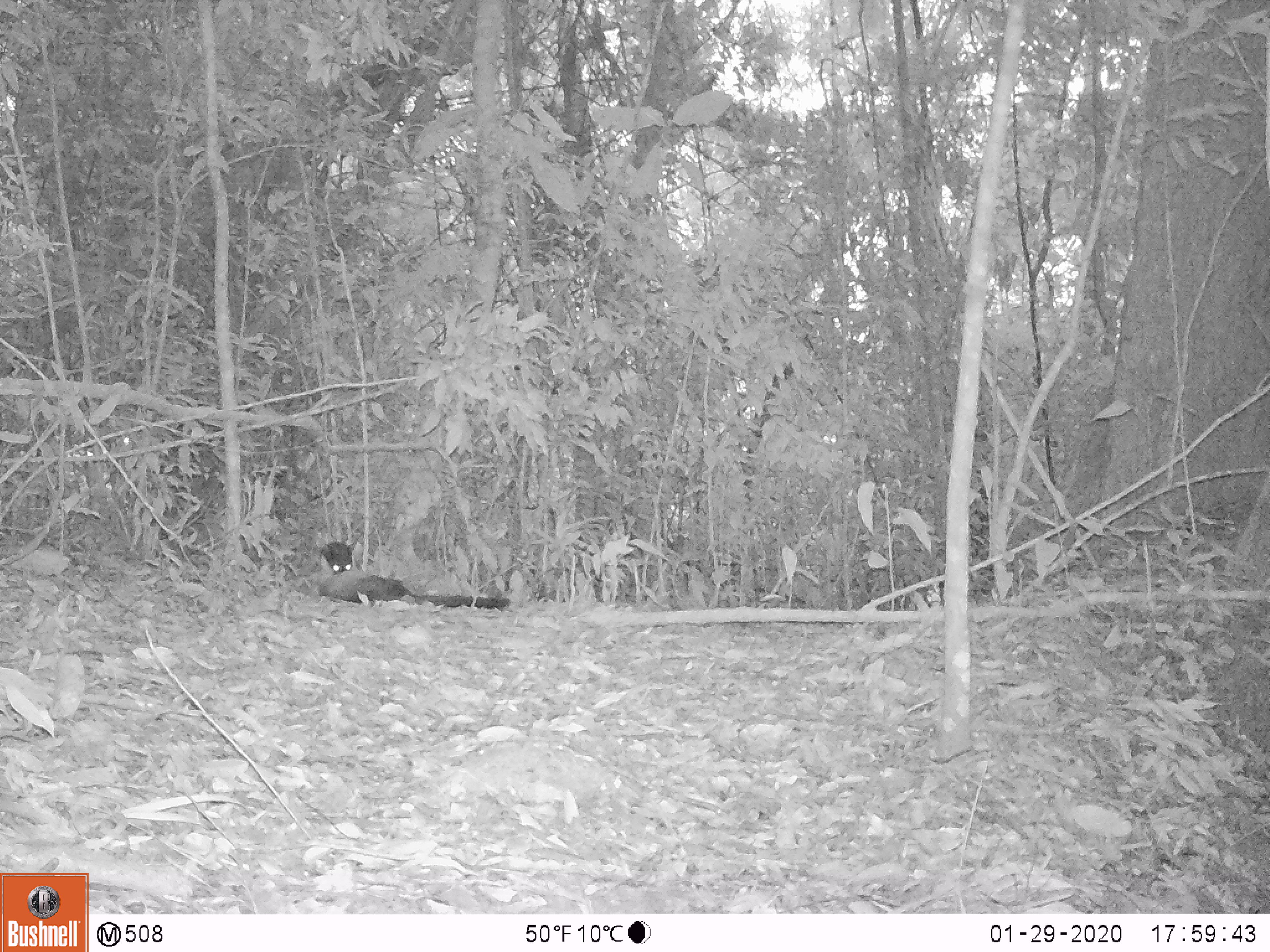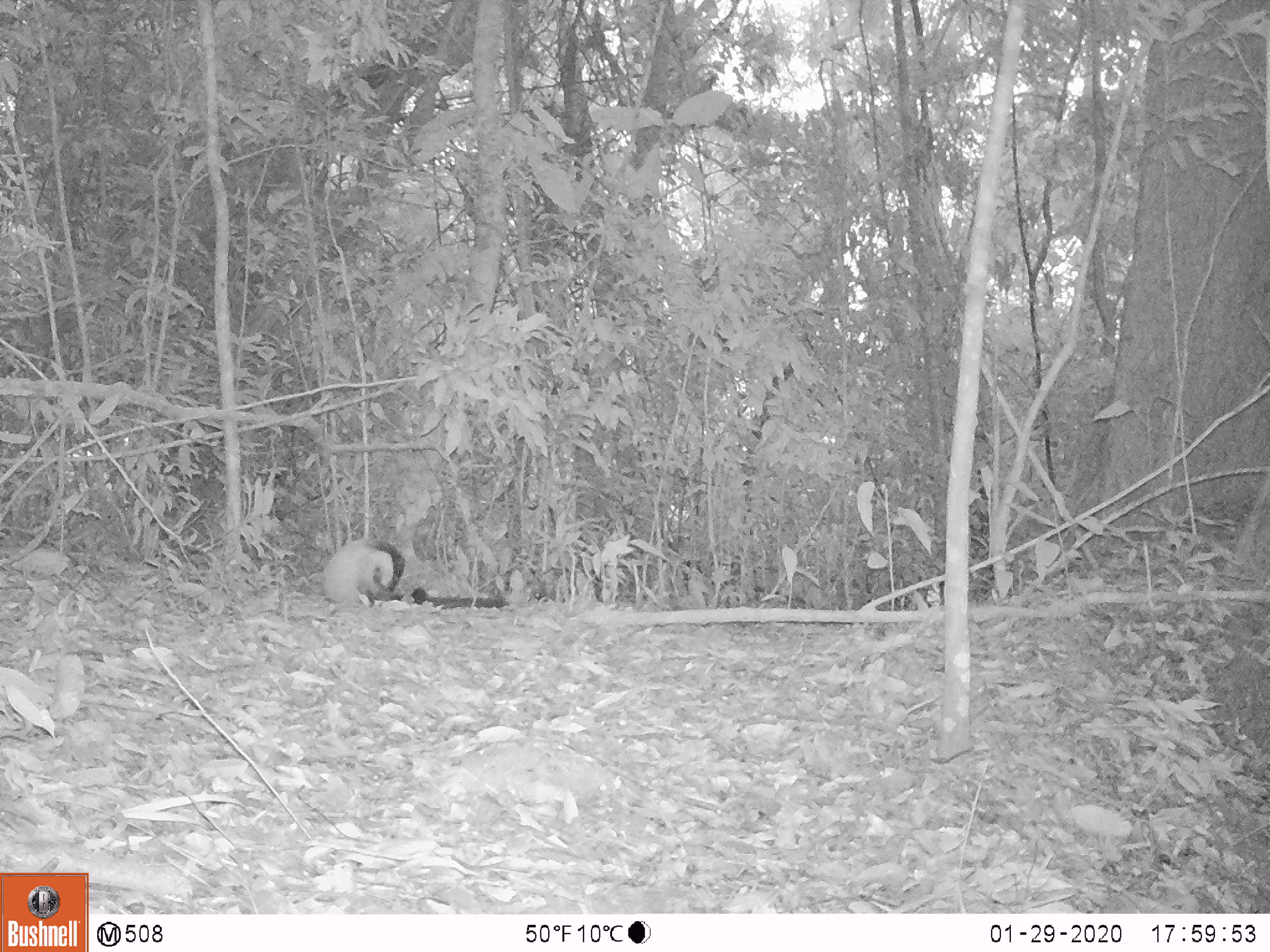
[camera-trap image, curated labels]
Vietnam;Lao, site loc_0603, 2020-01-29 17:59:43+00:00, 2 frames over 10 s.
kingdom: Animalia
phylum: Chordata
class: Mammalia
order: Carnivora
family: Mustelidae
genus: Martes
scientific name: Martes flavigula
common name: yellow-throated marten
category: yellow throated marten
Yellow throated marten (yellow-throated marten) (Martes flavigula). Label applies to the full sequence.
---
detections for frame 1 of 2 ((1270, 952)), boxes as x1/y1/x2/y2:
yellow throated marten: 315/541/510/610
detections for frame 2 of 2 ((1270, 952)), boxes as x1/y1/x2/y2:
yellow throated marten: 322/535/508/608